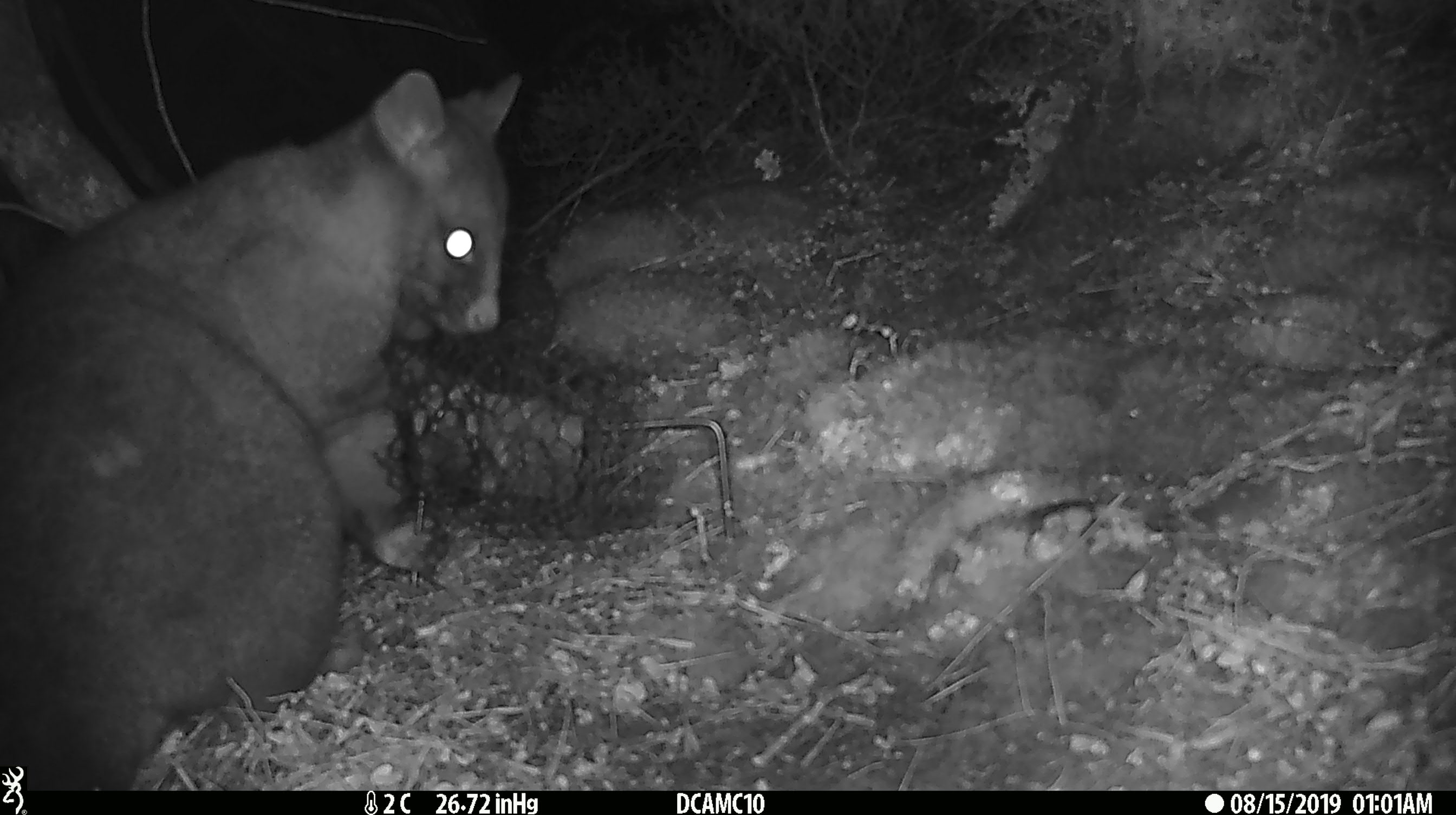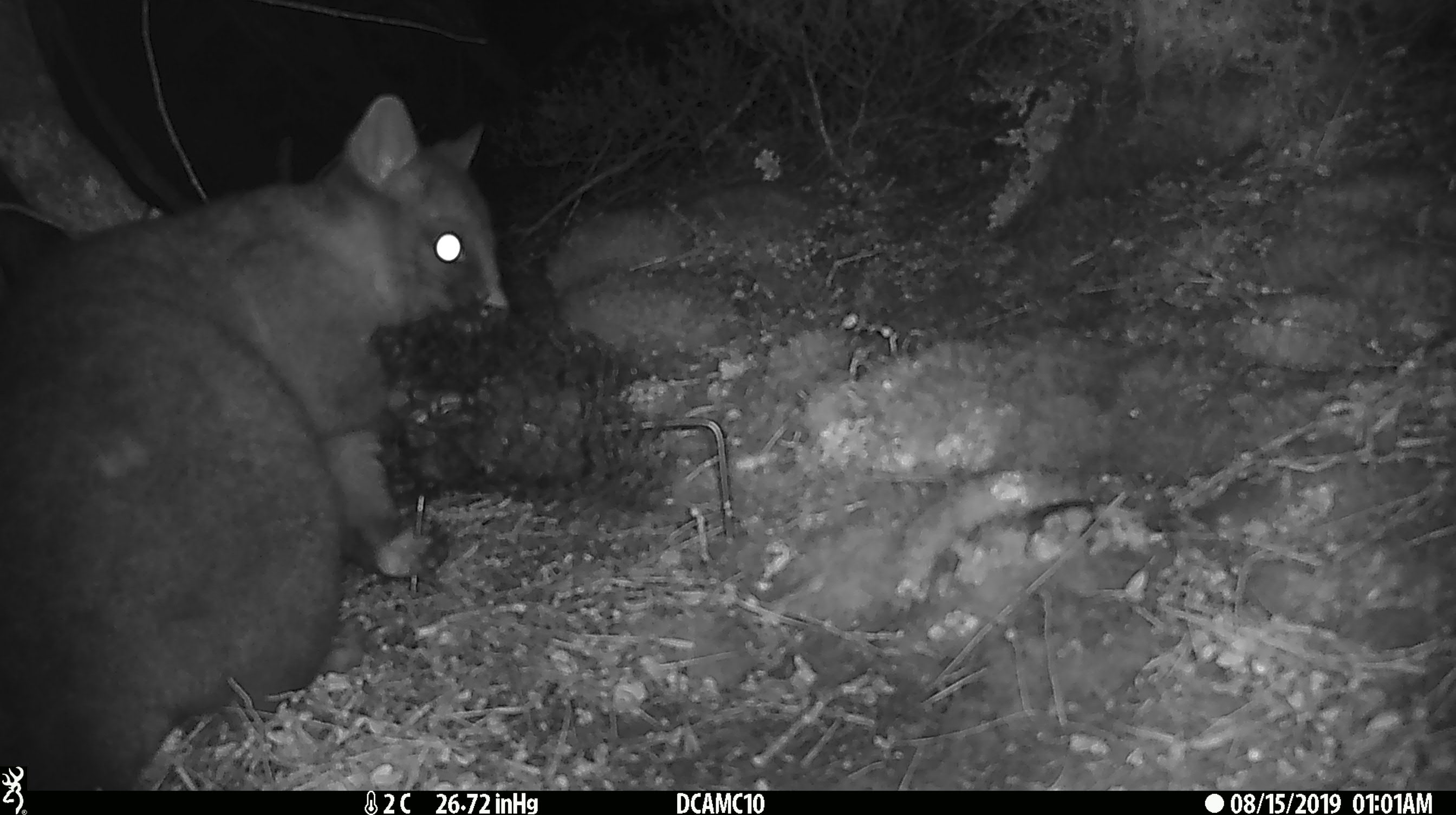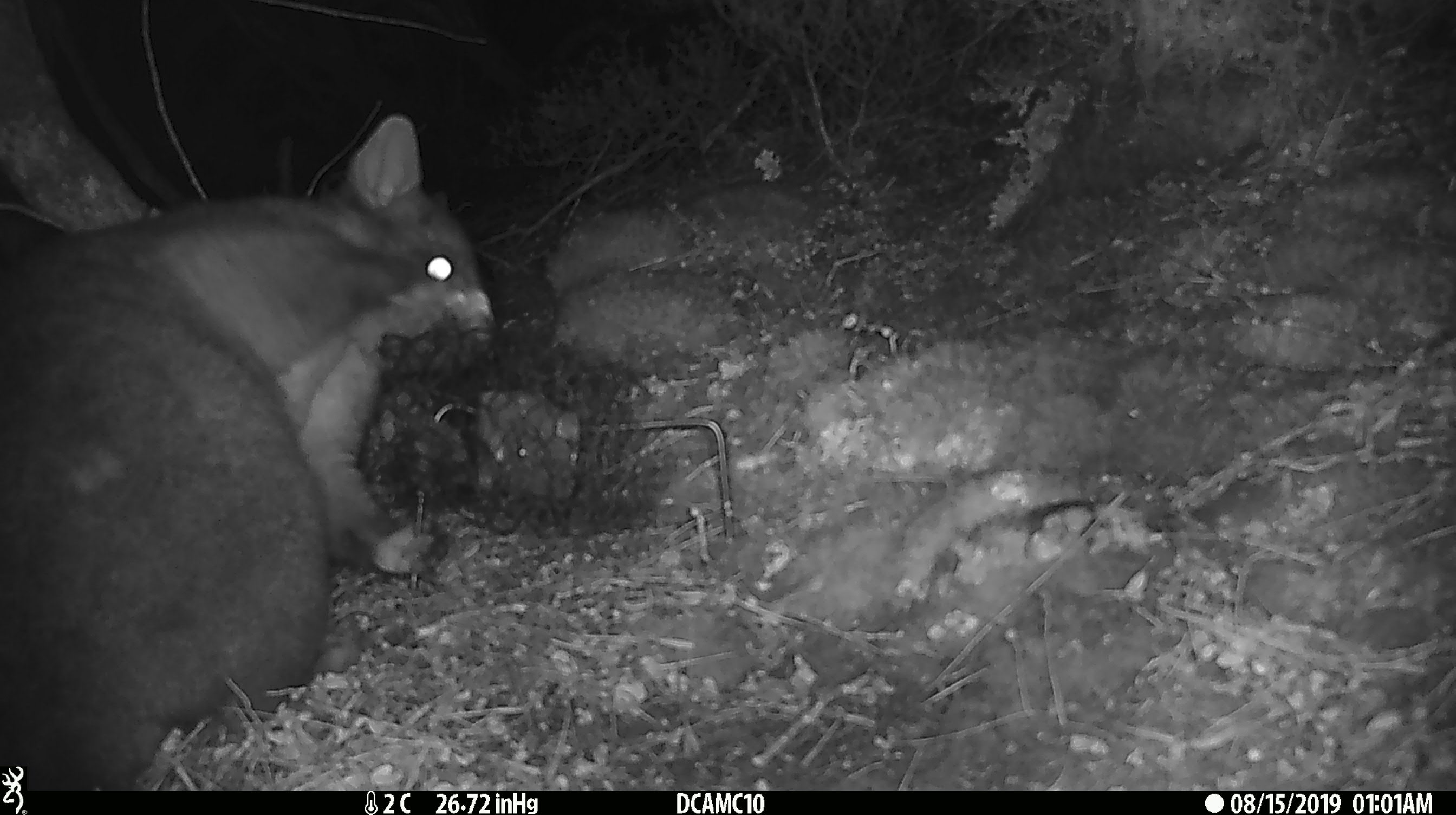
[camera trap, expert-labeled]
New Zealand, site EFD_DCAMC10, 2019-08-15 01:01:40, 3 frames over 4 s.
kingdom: Animalia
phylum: Chordata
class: Mammalia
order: Diprotodontia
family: Phalangeridae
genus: Trichosurus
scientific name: Trichosurus vulpecula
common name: common brushtail possum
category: possum